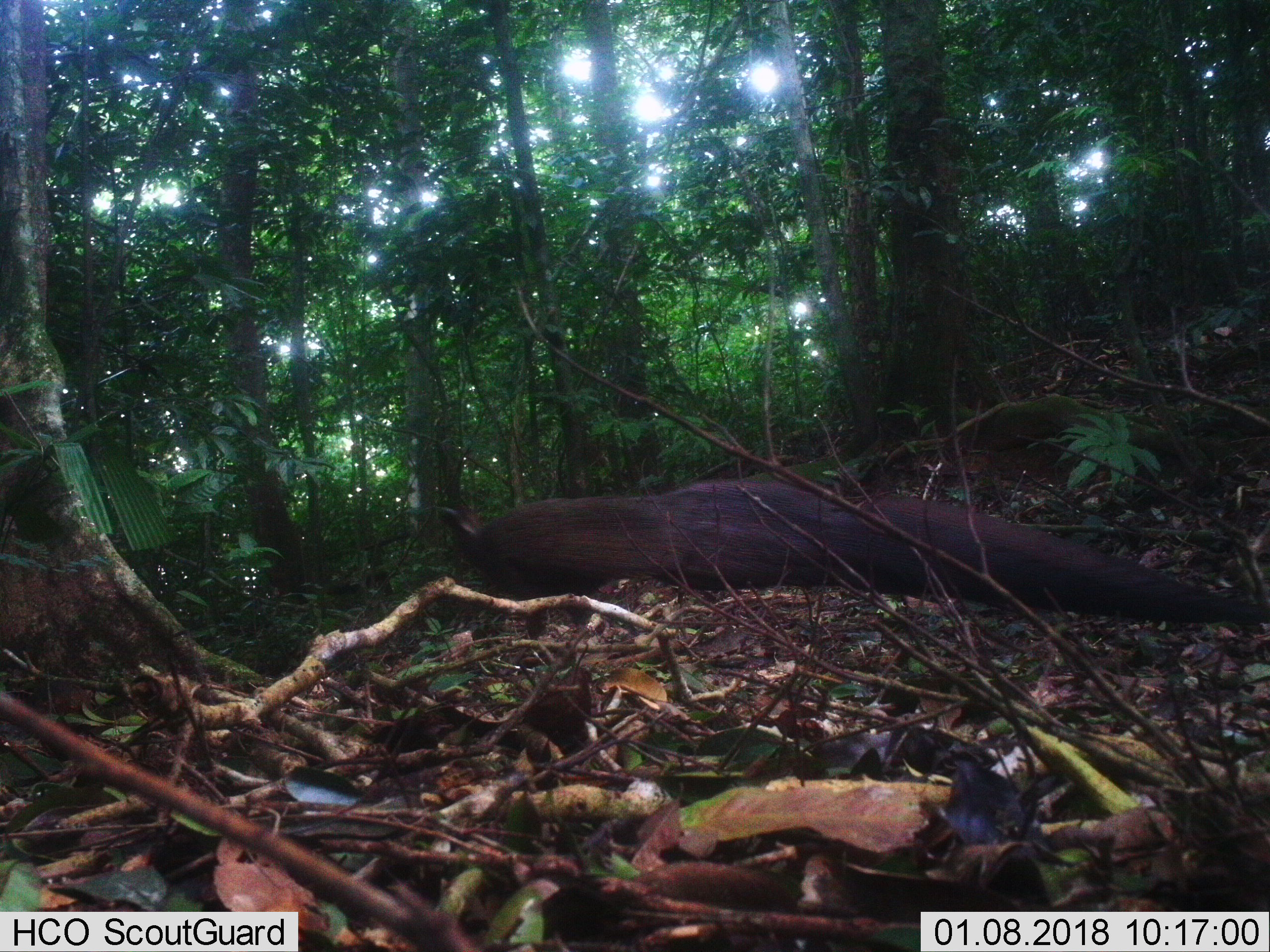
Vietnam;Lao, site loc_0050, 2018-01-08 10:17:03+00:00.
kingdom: Animalia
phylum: Chordata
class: Aves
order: Galliformes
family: Phasianidae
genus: Rheinardia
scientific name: Rheinardia ocellata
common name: crested argus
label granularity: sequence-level